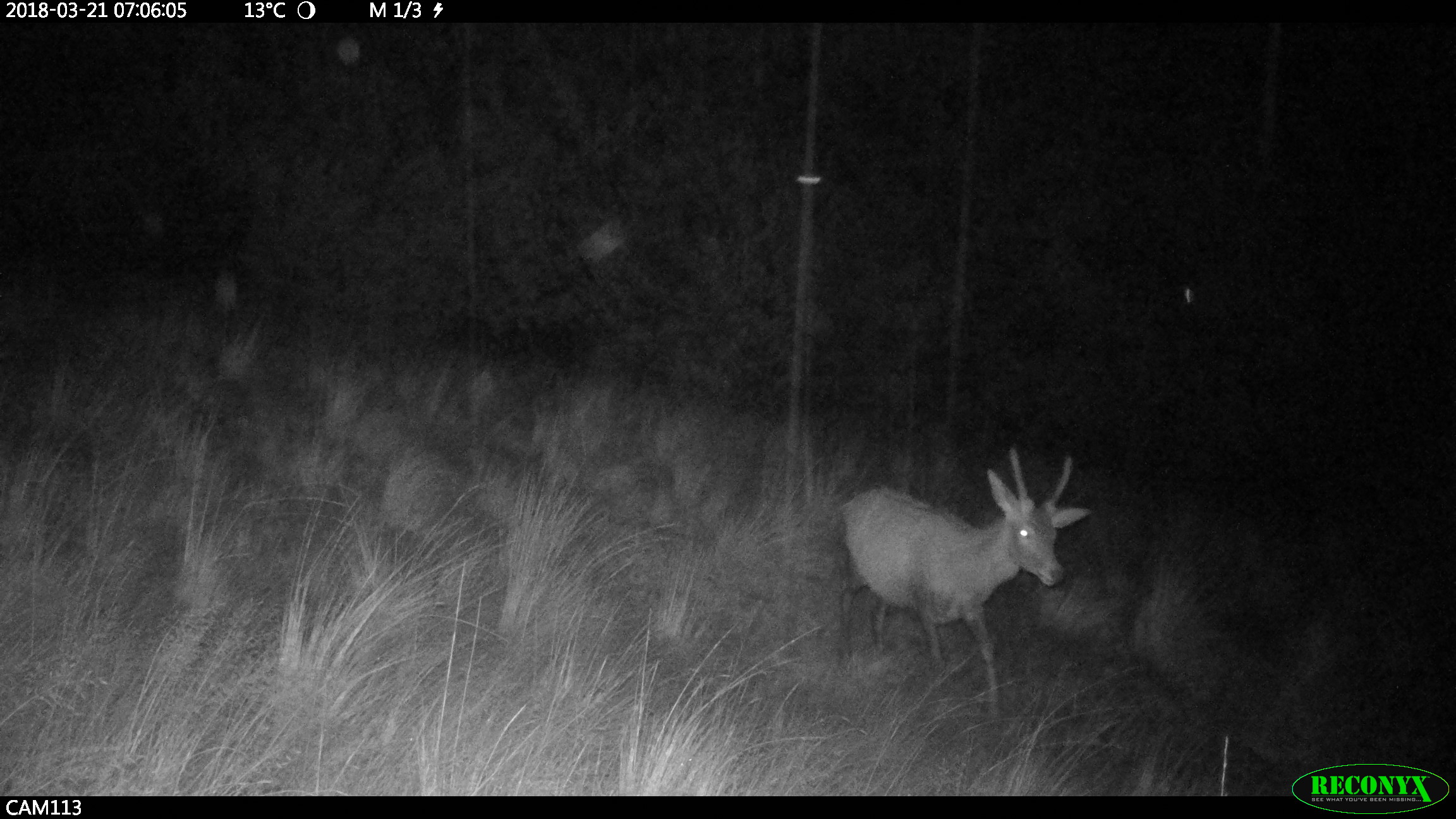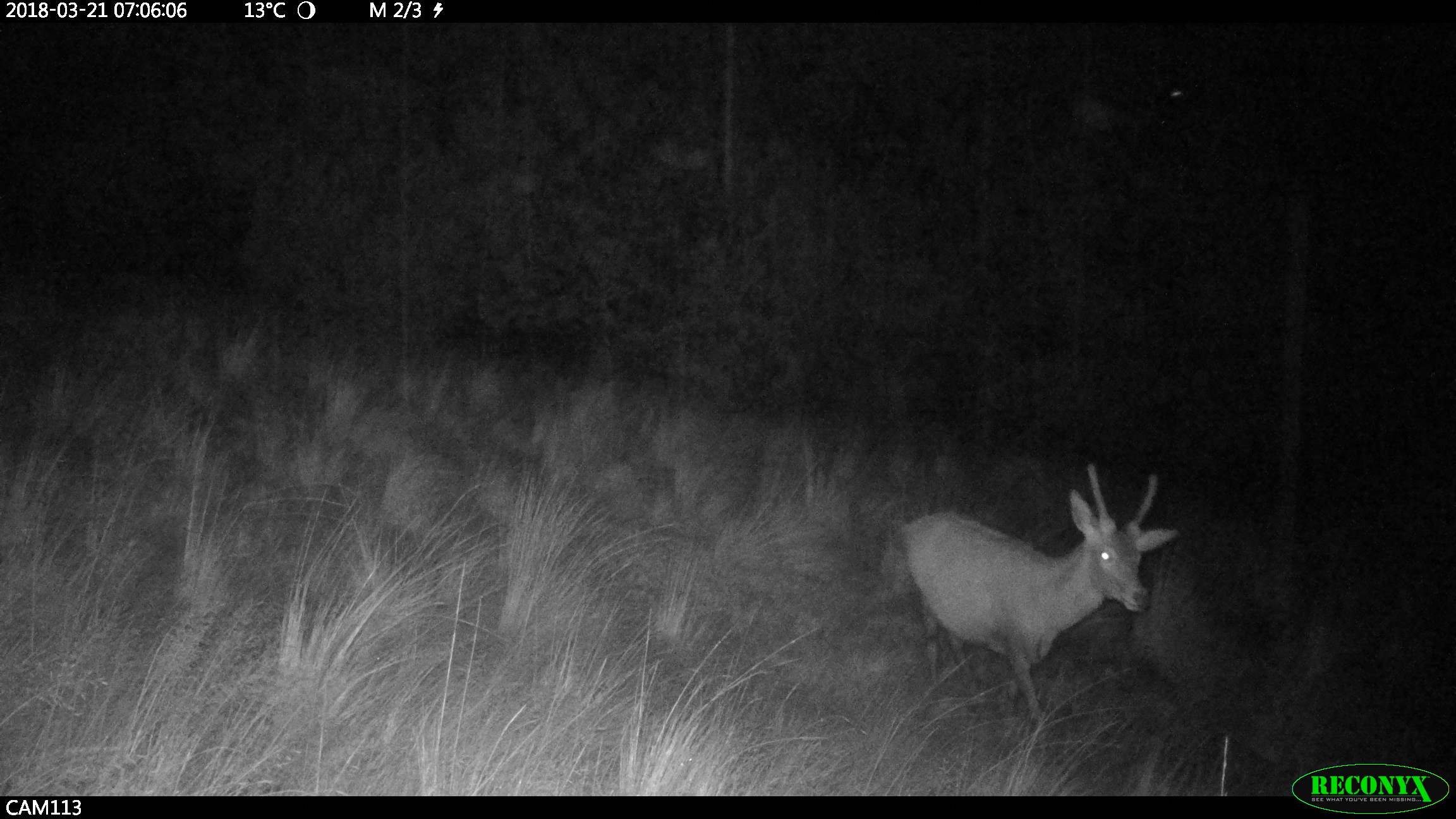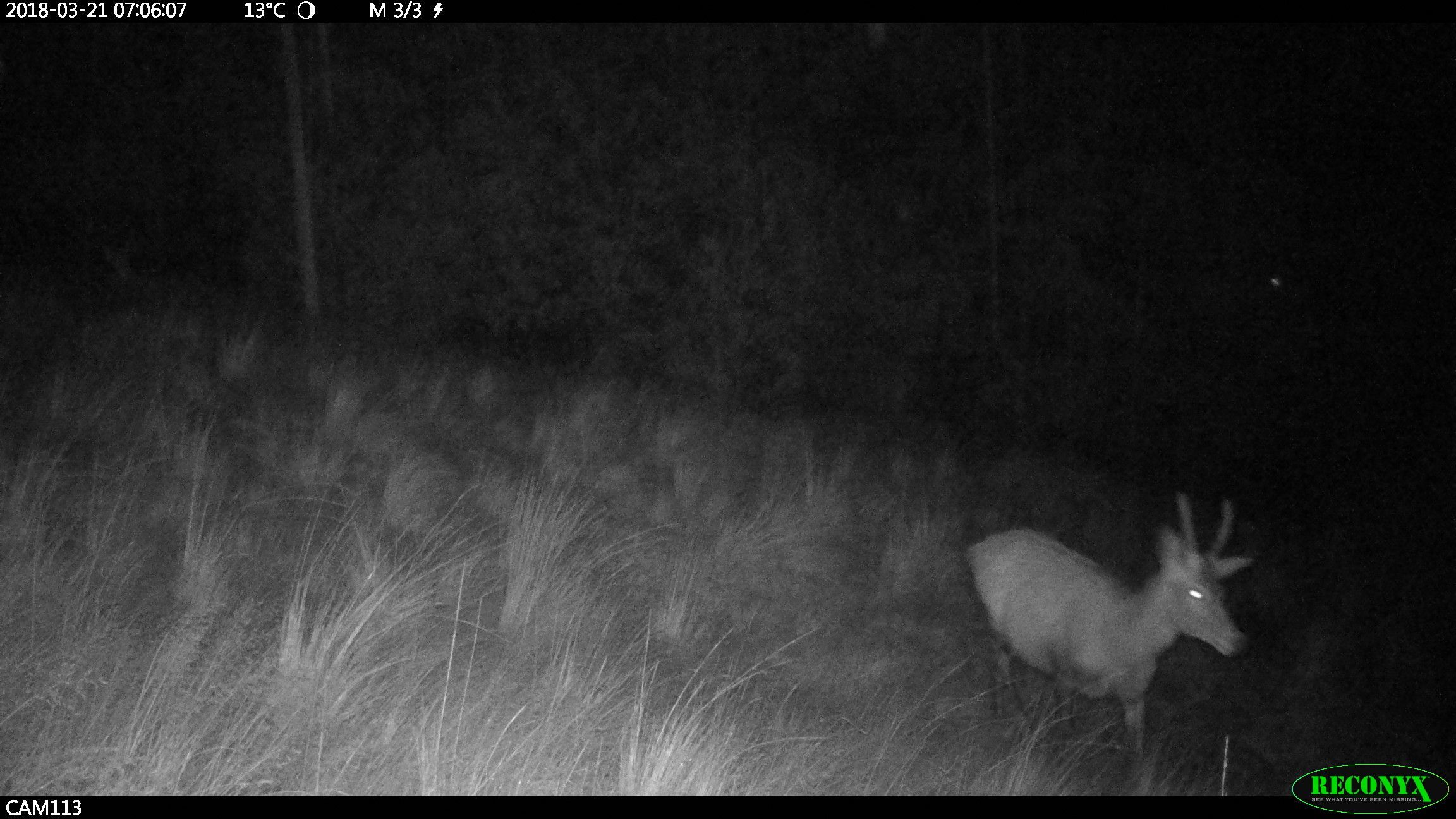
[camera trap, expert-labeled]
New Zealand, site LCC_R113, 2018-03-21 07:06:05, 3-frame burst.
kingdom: Animalia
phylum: Chordata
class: Mammalia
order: Artiodactyla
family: Cervidae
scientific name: Cervidae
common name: deer